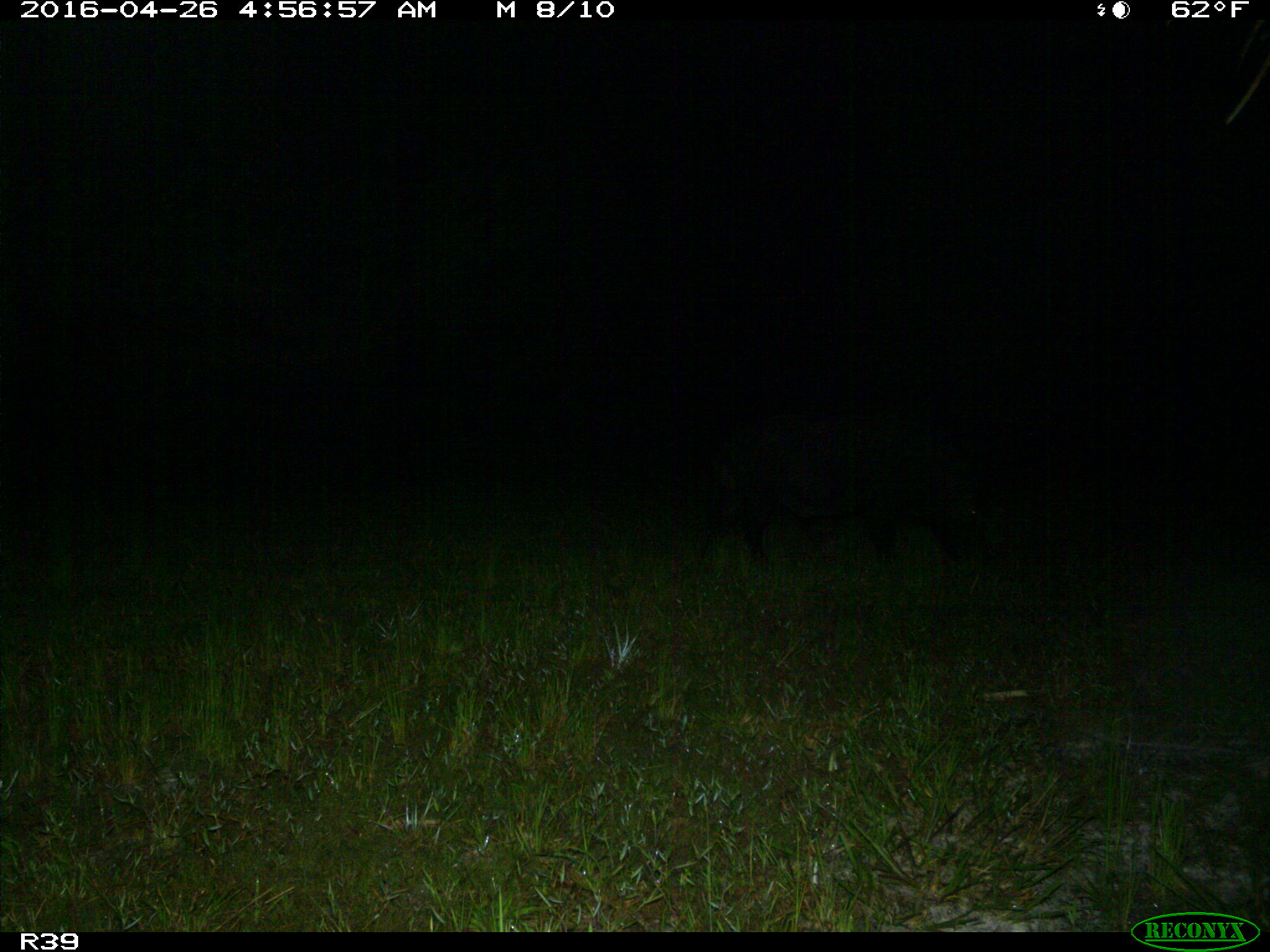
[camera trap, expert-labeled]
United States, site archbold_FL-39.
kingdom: Animalia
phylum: Chordata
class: Mammalia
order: Artiodactyla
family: Suidae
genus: Sus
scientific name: Sus scrofa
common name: wild boar